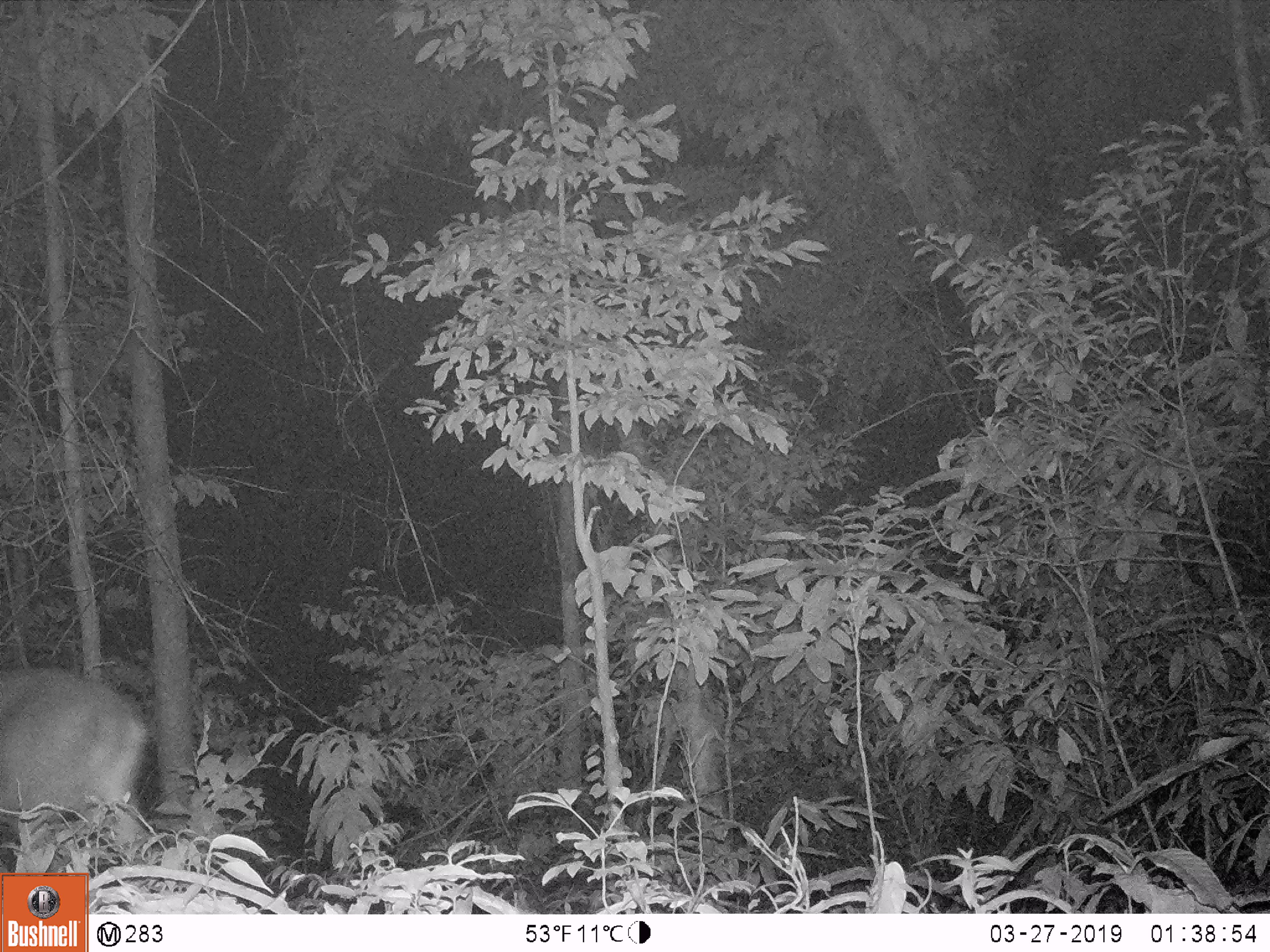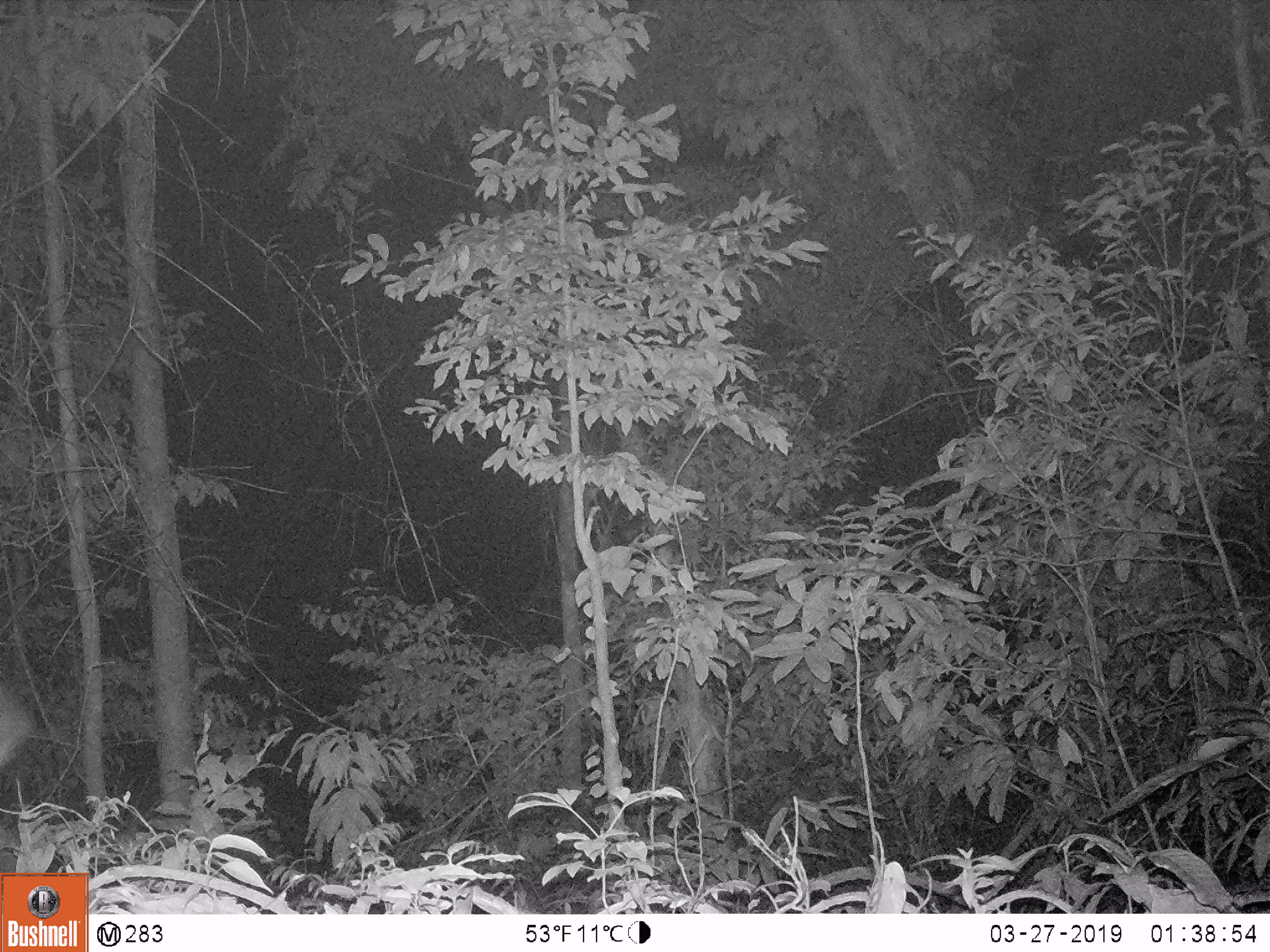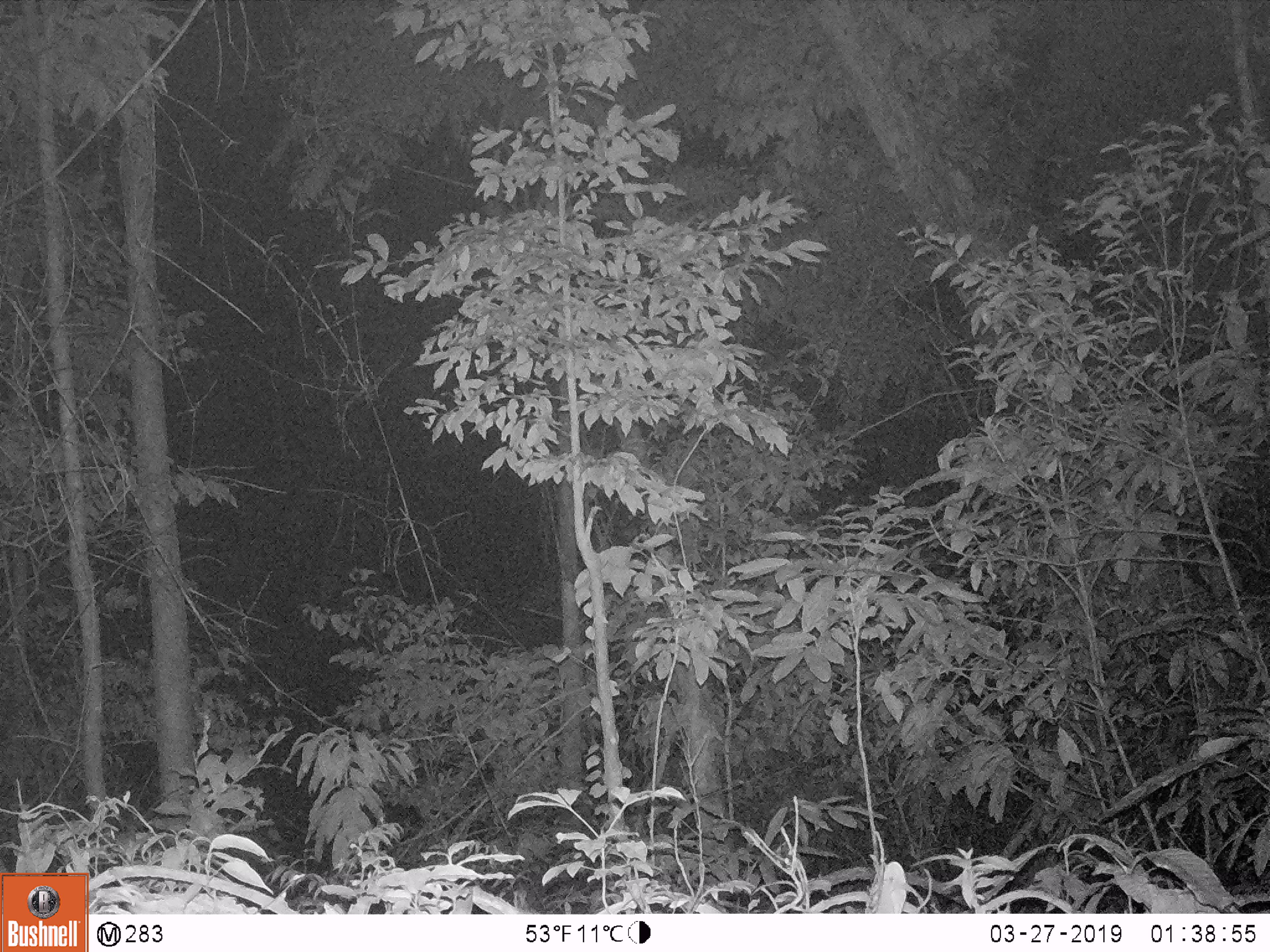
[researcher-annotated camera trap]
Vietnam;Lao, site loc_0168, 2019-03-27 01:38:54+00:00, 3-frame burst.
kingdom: Animalia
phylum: Chordata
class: Mammalia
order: Artiodactyla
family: Cervidae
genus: Muntiacus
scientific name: Muntiacus vuquangensis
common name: large-antlered muntjac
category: large antlered muntjac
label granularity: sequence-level